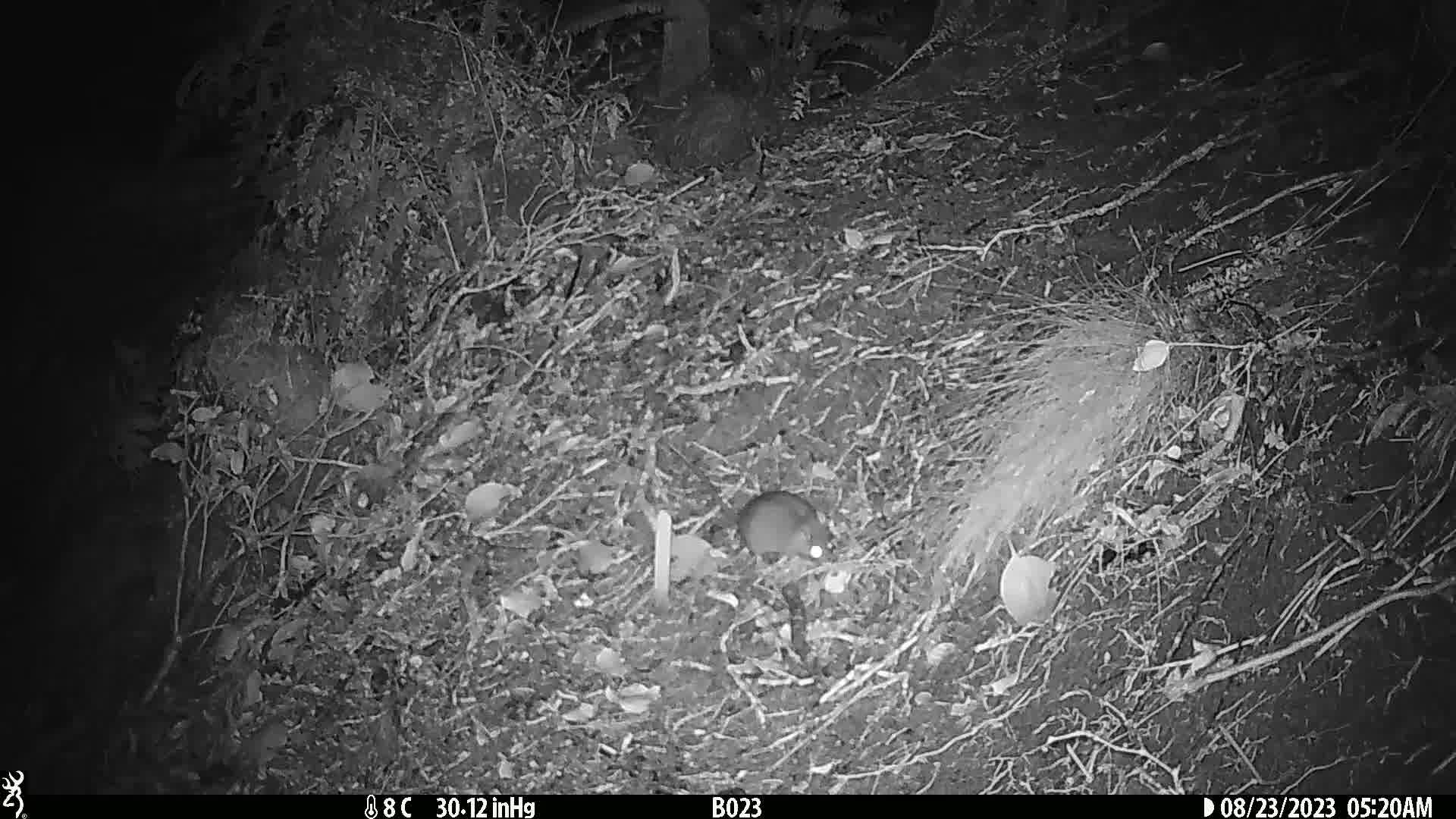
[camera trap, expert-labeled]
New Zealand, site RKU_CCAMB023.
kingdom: Animalia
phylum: Chordata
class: Mammalia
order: Rodentia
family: Muridae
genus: Rattus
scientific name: Rattus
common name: rat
Rat (Rattus).